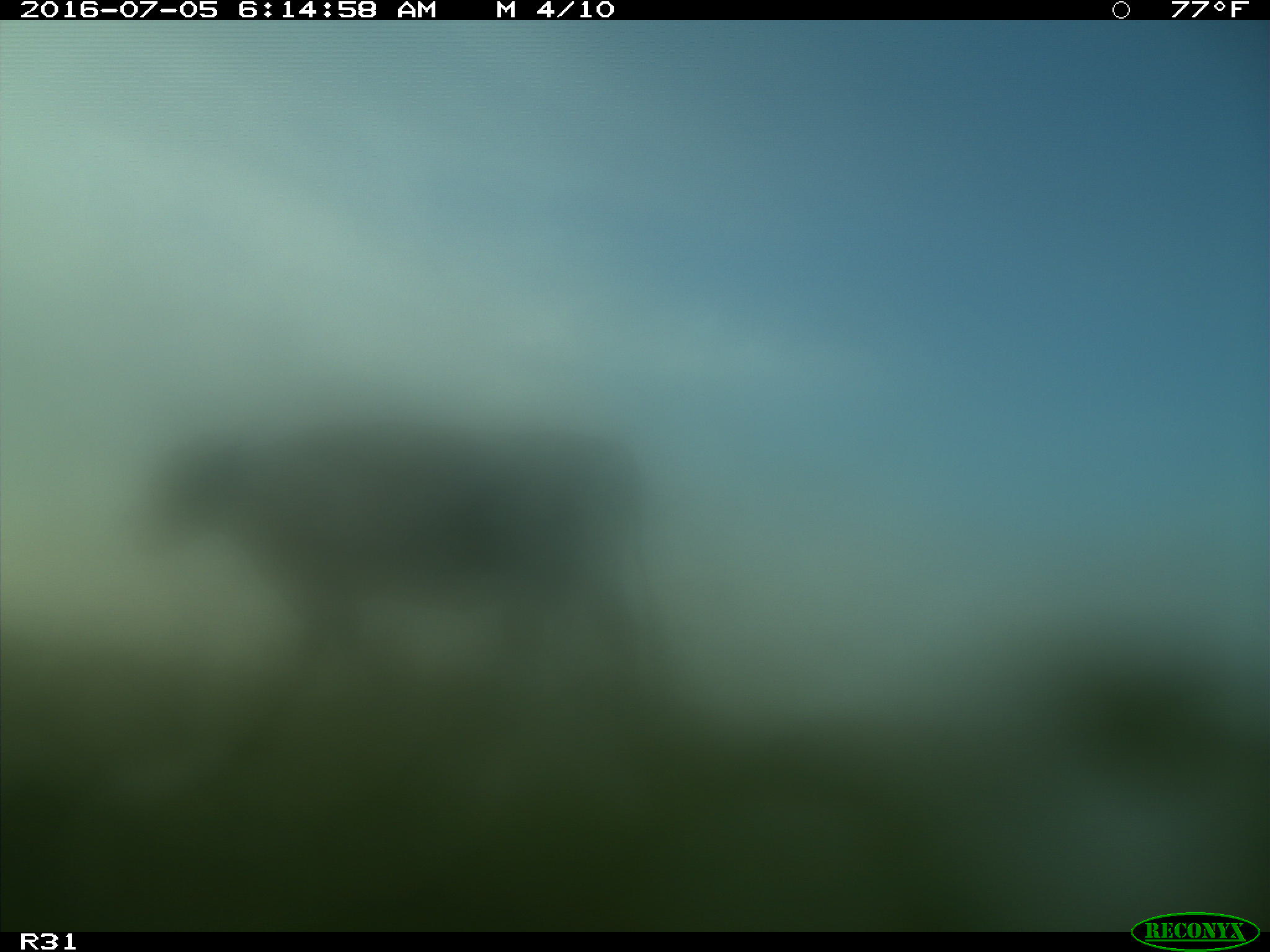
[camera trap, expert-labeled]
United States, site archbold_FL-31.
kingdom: Animalia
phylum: Chordata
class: Mammalia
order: Artiodactyla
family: Bovidae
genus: Bos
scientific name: Bos taurus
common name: domestic cow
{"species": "Bos taurus (domestic cow)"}